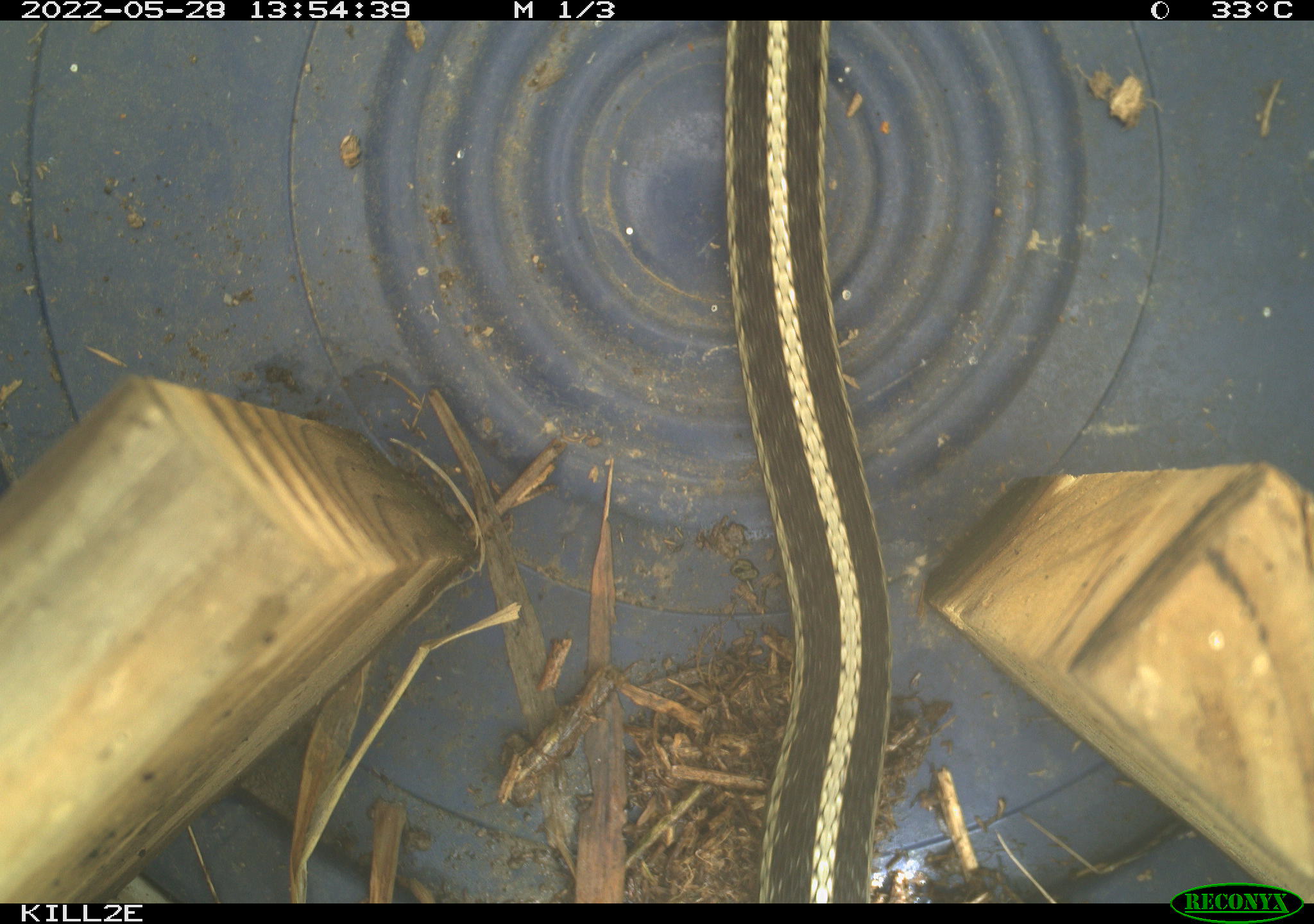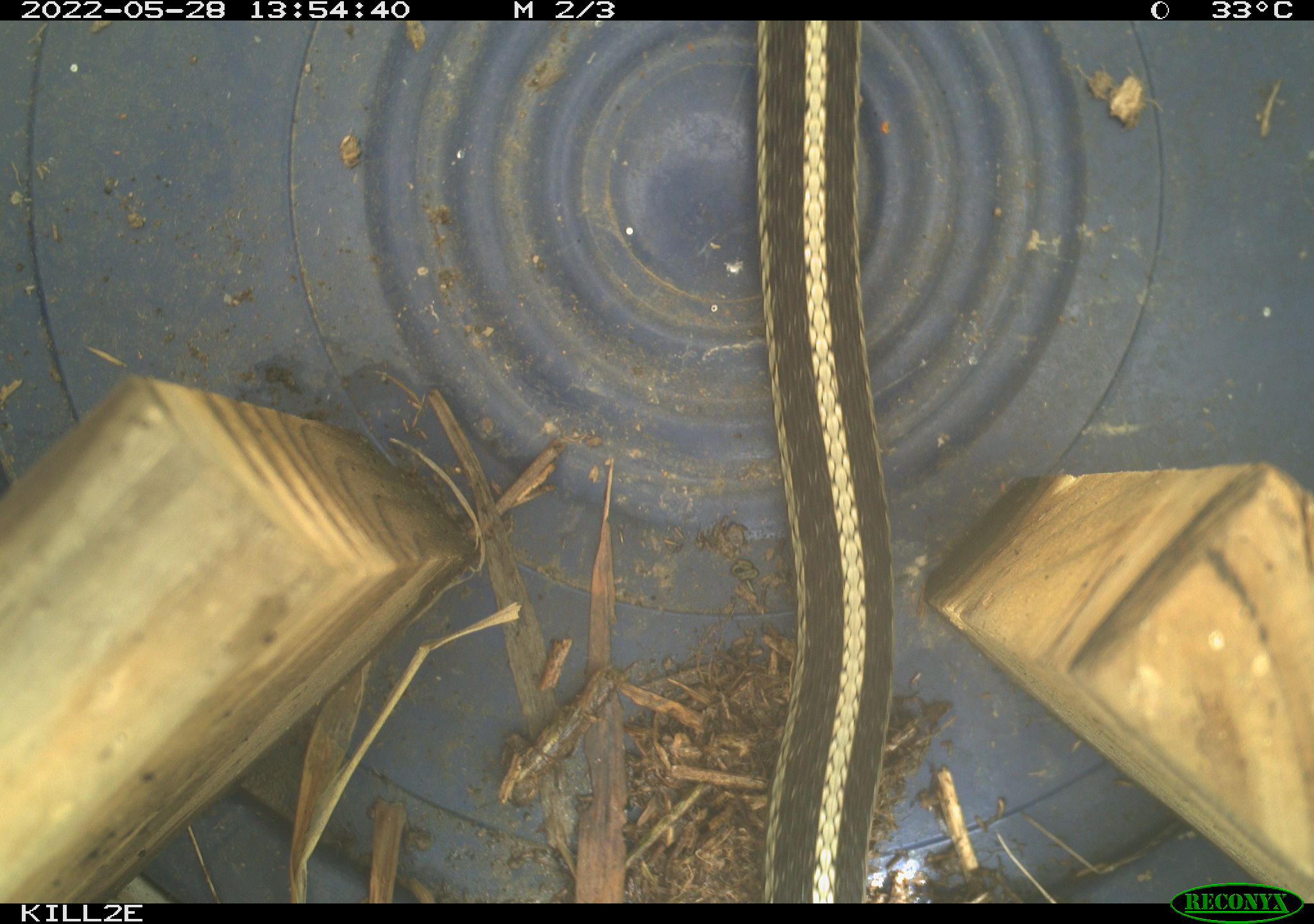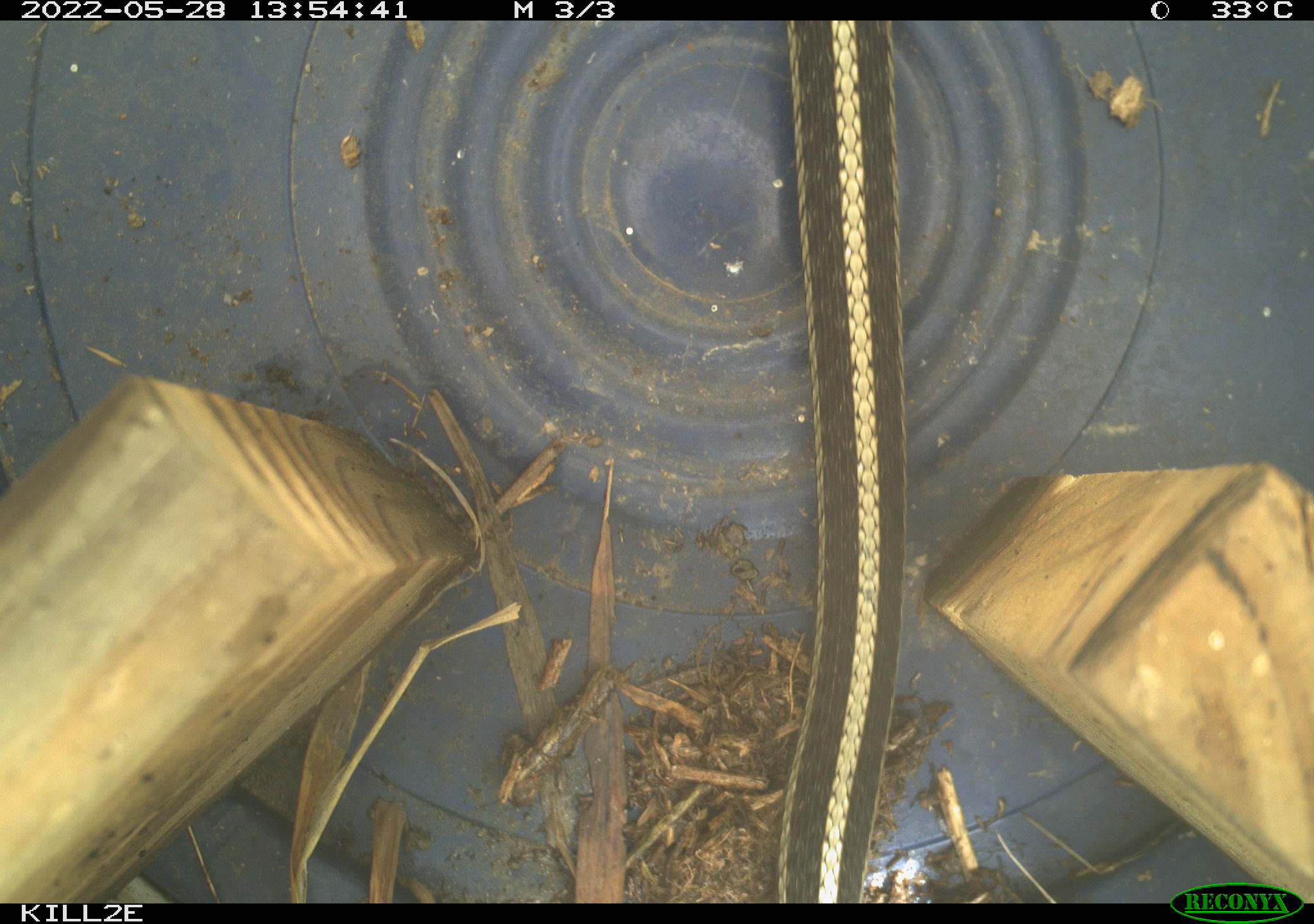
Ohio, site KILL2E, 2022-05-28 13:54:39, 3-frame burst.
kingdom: Animalia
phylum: Chordata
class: Reptilia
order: Squamata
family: Colubridae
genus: Thamnophis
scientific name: Thamnophis sirtalis sirtalis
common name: eastern gartersnake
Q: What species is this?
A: Eastern gartersnake (Thamnophis sirtalis sirtalis).